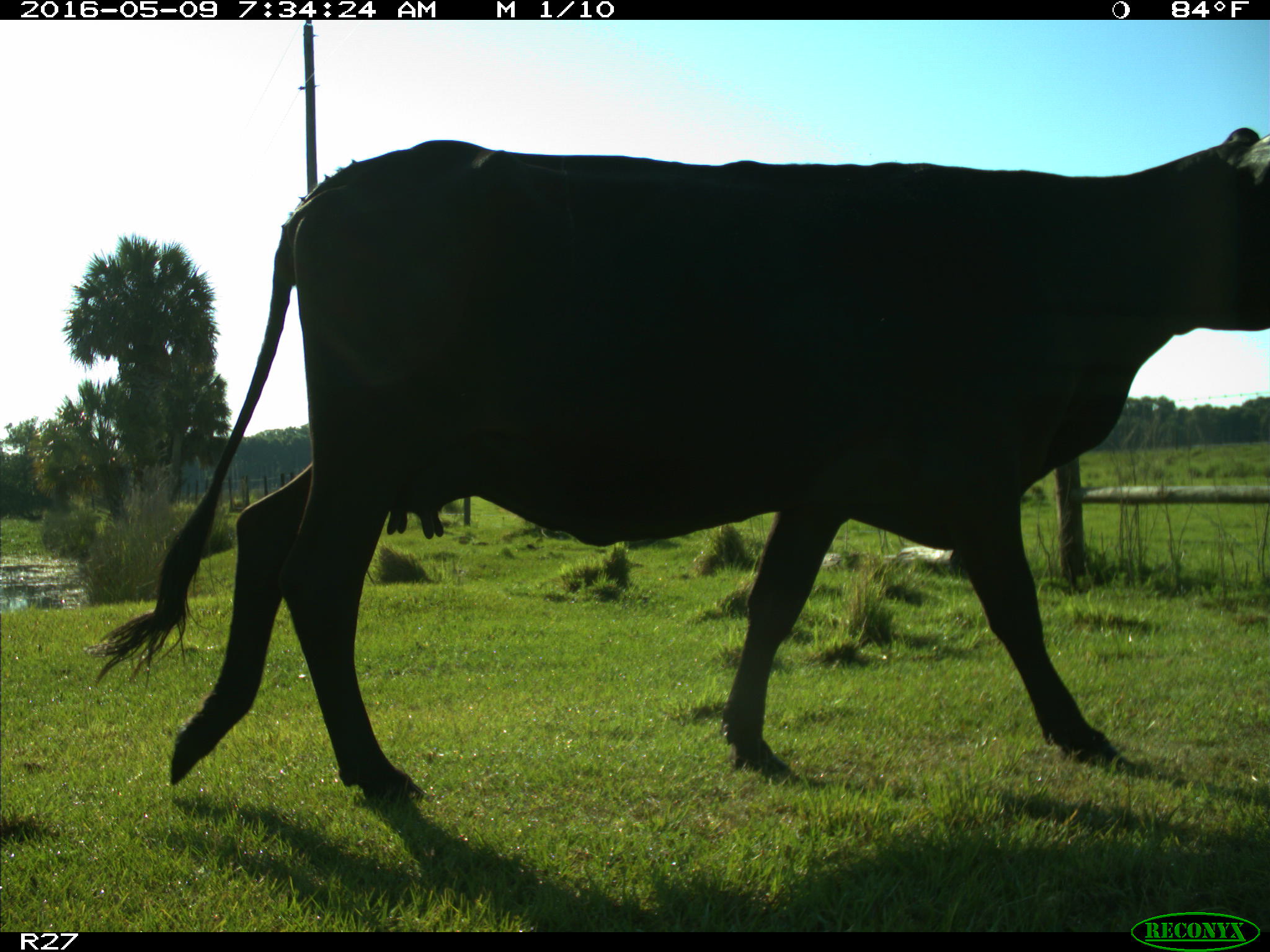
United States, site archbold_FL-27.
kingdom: Animalia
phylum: Chordata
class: Mammalia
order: Artiodactyla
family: Bovidae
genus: Bos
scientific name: Bos taurus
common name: domestic cow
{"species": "Bos taurus (domestic cow)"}